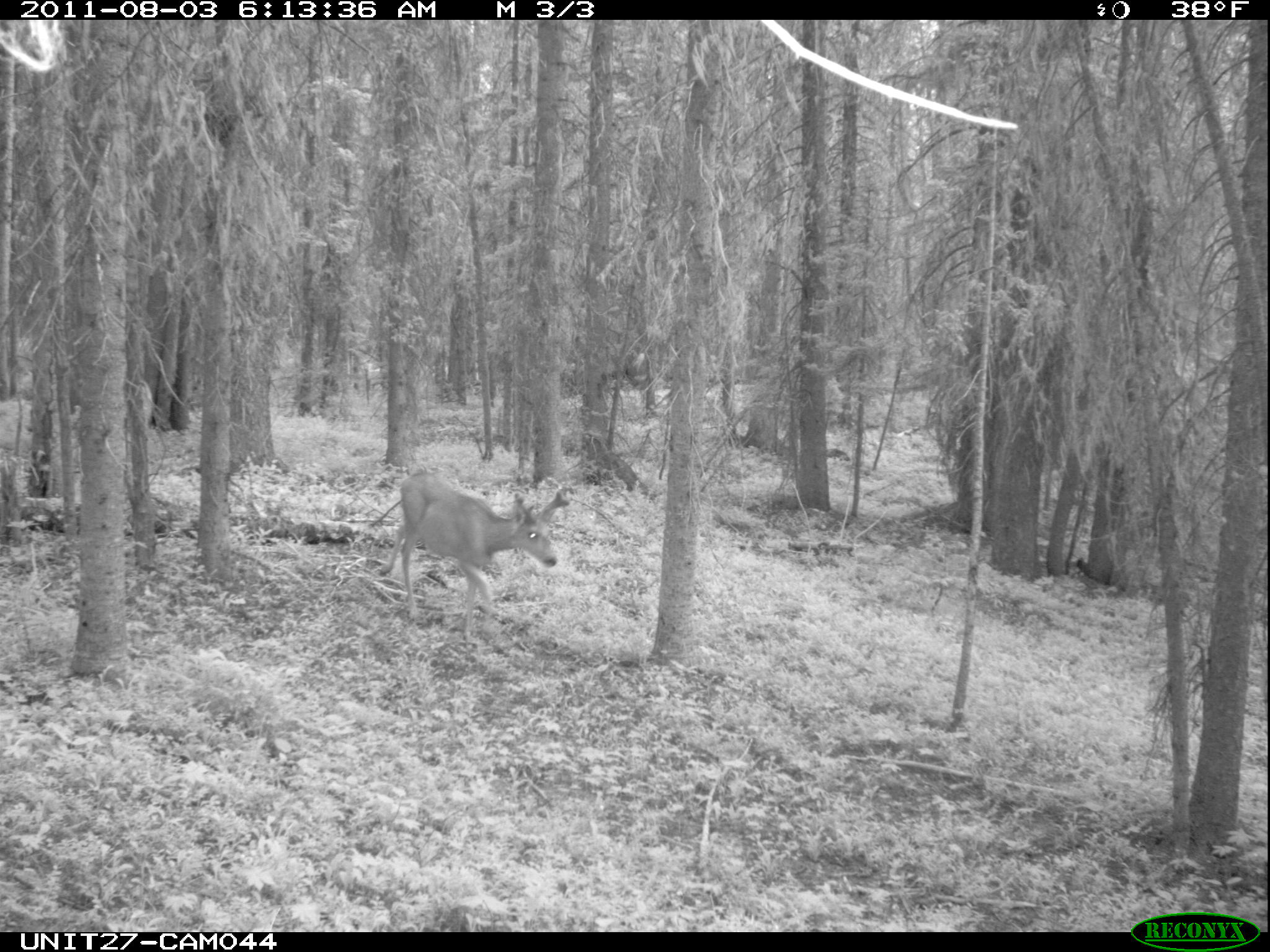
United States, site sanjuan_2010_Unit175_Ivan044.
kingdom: Animalia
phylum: Chordata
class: Mammalia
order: Artiodactyla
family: Cervidae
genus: Odocoileus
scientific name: Odocoileus hemionus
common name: mule deer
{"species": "Odocoileus hemionus (mule deer)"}